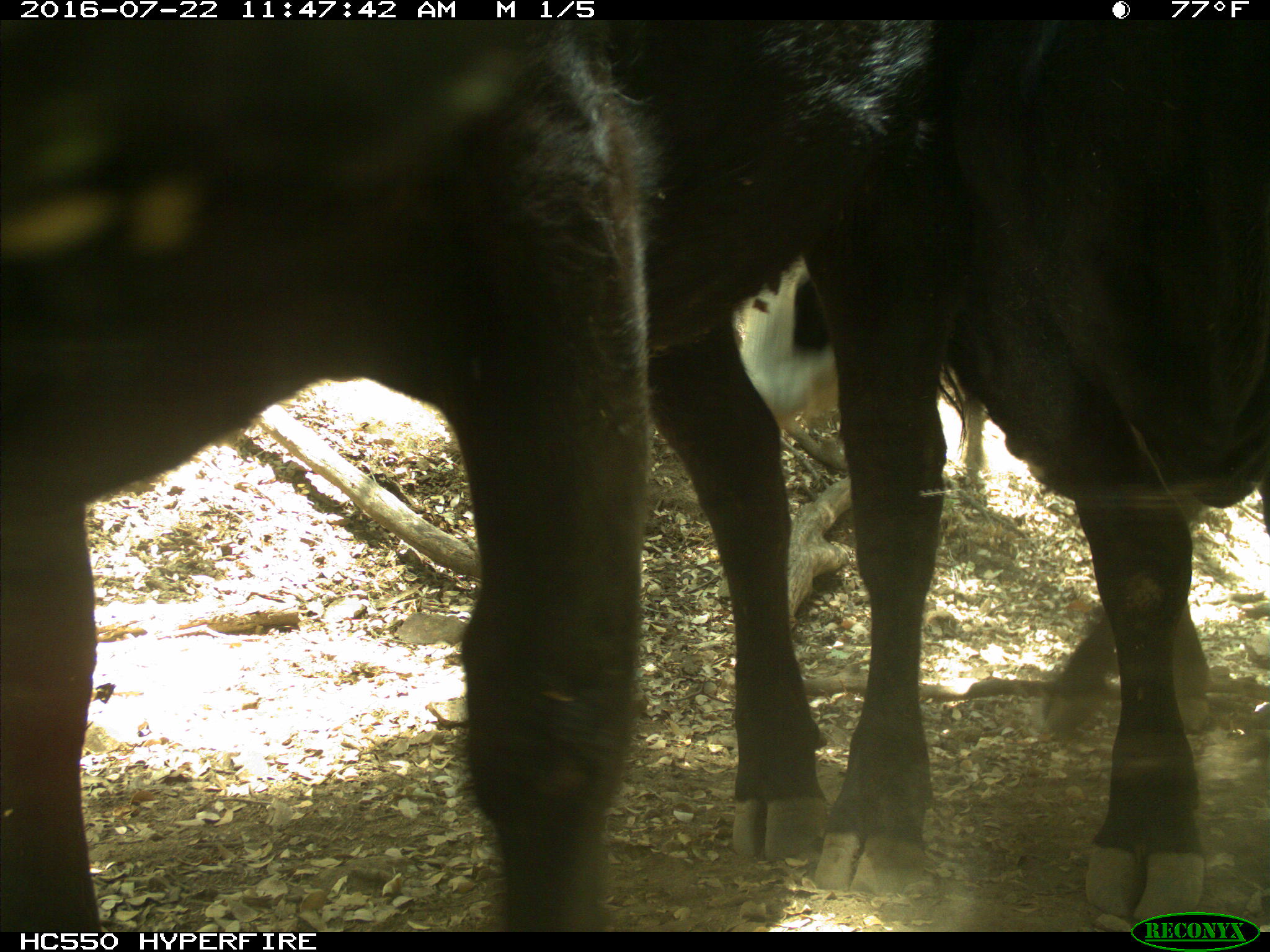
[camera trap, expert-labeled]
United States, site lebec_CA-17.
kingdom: Animalia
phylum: Chordata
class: Mammalia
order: Artiodactyla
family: Bovidae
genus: Bos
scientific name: Bos taurus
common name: domestic cow